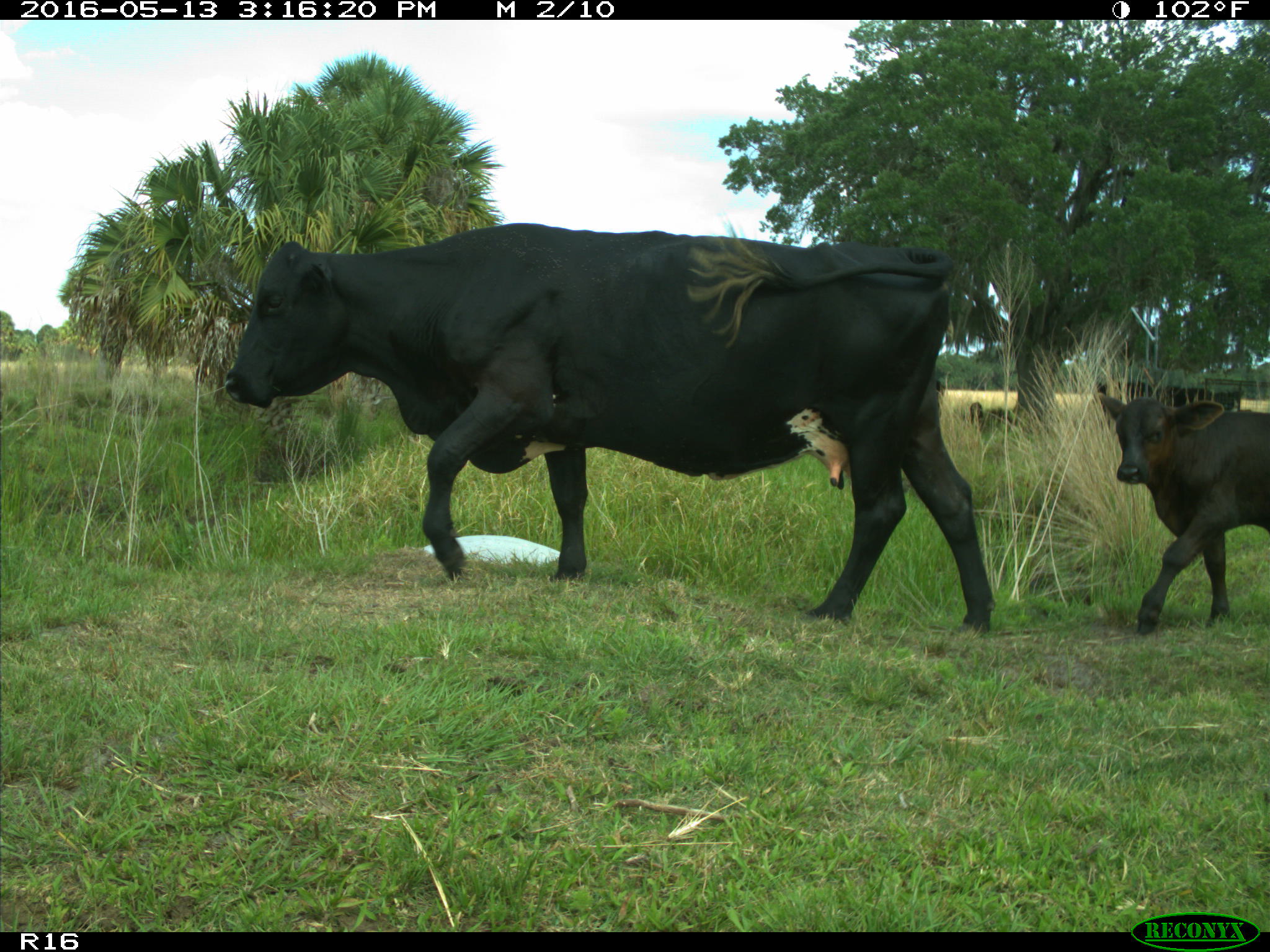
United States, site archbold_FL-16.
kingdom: Animalia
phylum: Chordata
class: Mammalia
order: Artiodactyla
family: Bovidae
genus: Bos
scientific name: Bos taurus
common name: domestic cow